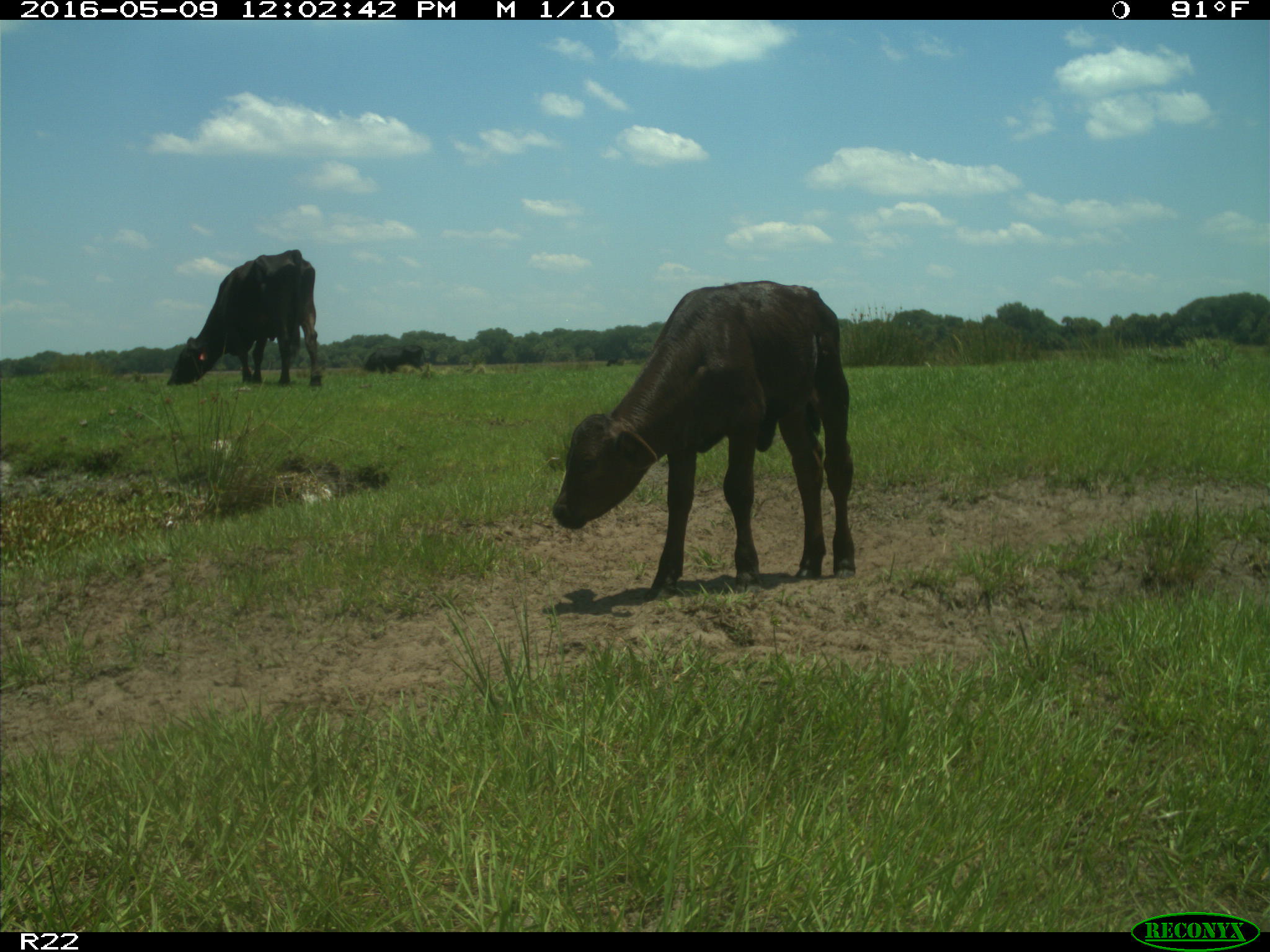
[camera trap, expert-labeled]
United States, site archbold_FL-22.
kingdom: Animalia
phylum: Chordata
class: Mammalia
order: Artiodactyla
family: Bovidae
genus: Bos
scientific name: Bos taurus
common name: domestic cow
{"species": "Bos taurus (domestic cow)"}